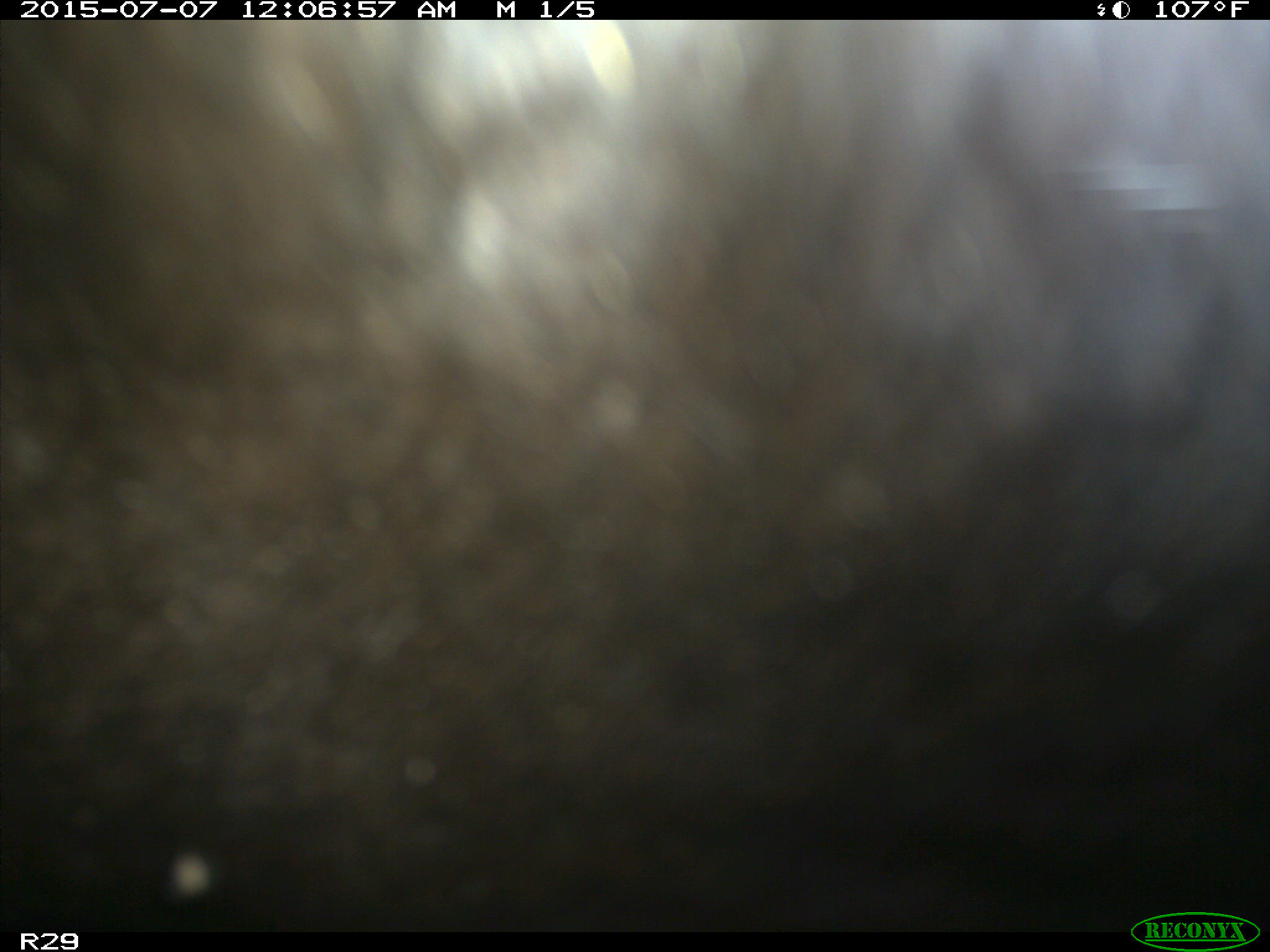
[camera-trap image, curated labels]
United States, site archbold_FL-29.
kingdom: Animalia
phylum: Chordata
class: Mammalia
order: Artiodactyla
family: Bovidae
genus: Bos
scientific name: Bos taurus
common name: domestic cow